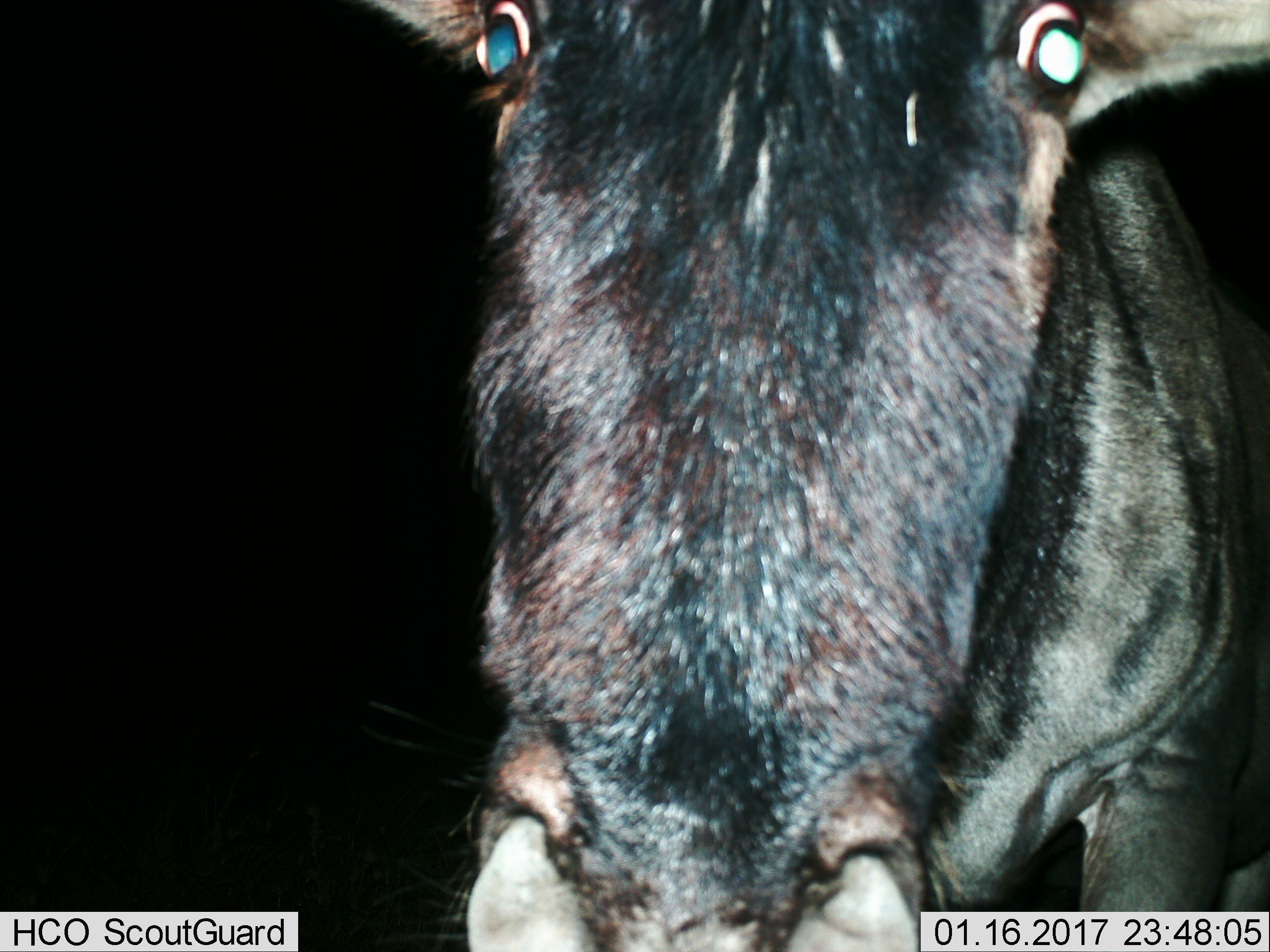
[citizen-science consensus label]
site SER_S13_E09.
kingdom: Animalia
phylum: Chordata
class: Mammalia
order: Artiodactyla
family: Bovidae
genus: Connochaetes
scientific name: Connochaetes taurinus taurinus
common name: blue wildebeest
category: wildebeestblue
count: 1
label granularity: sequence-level